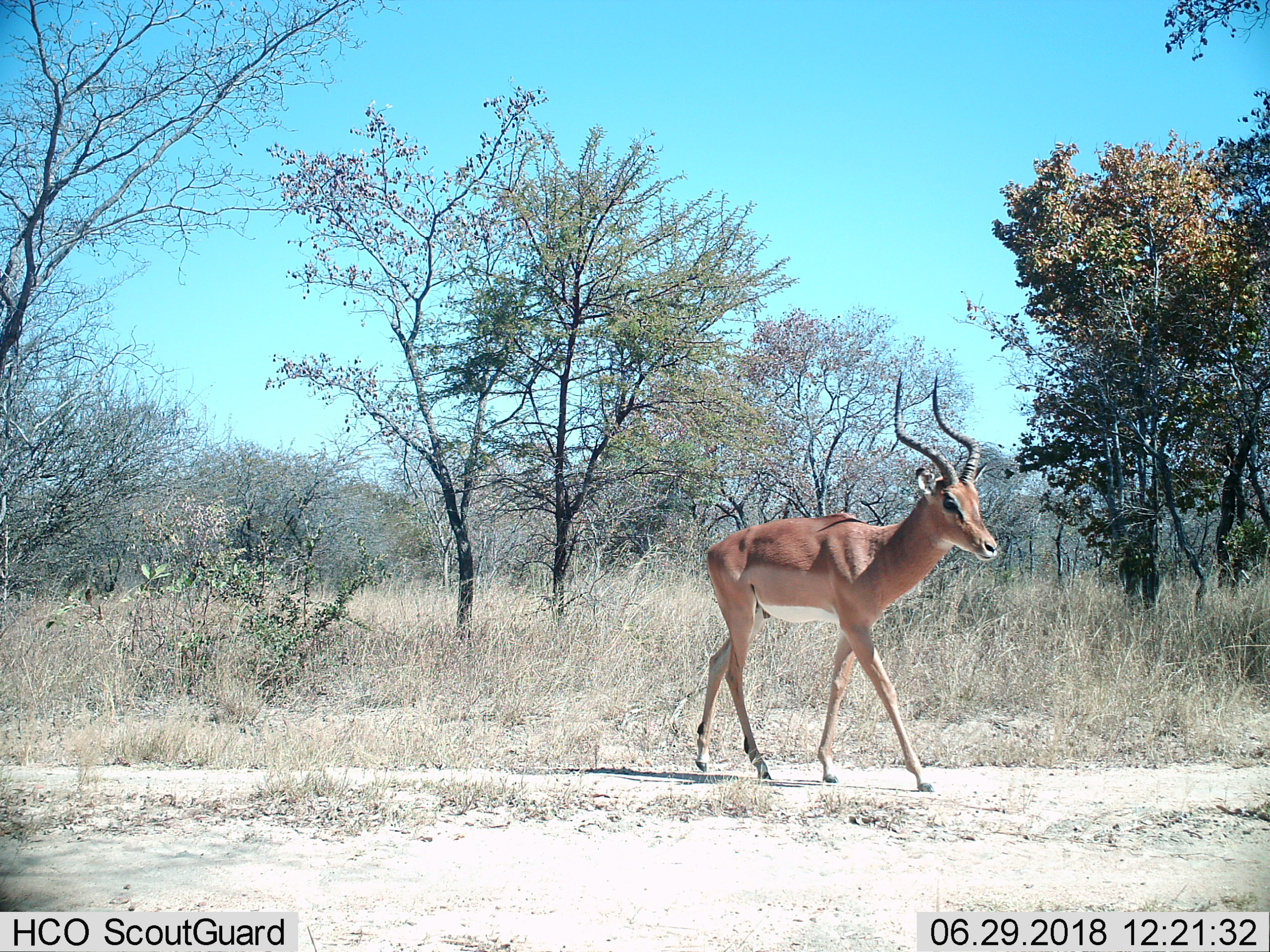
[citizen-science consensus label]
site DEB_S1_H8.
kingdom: Animalia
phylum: Chordata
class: Mammalia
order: Artiodactyla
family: Bovidae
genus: Aepyceros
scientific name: Aepyceros melampus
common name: impala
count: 1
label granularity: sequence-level